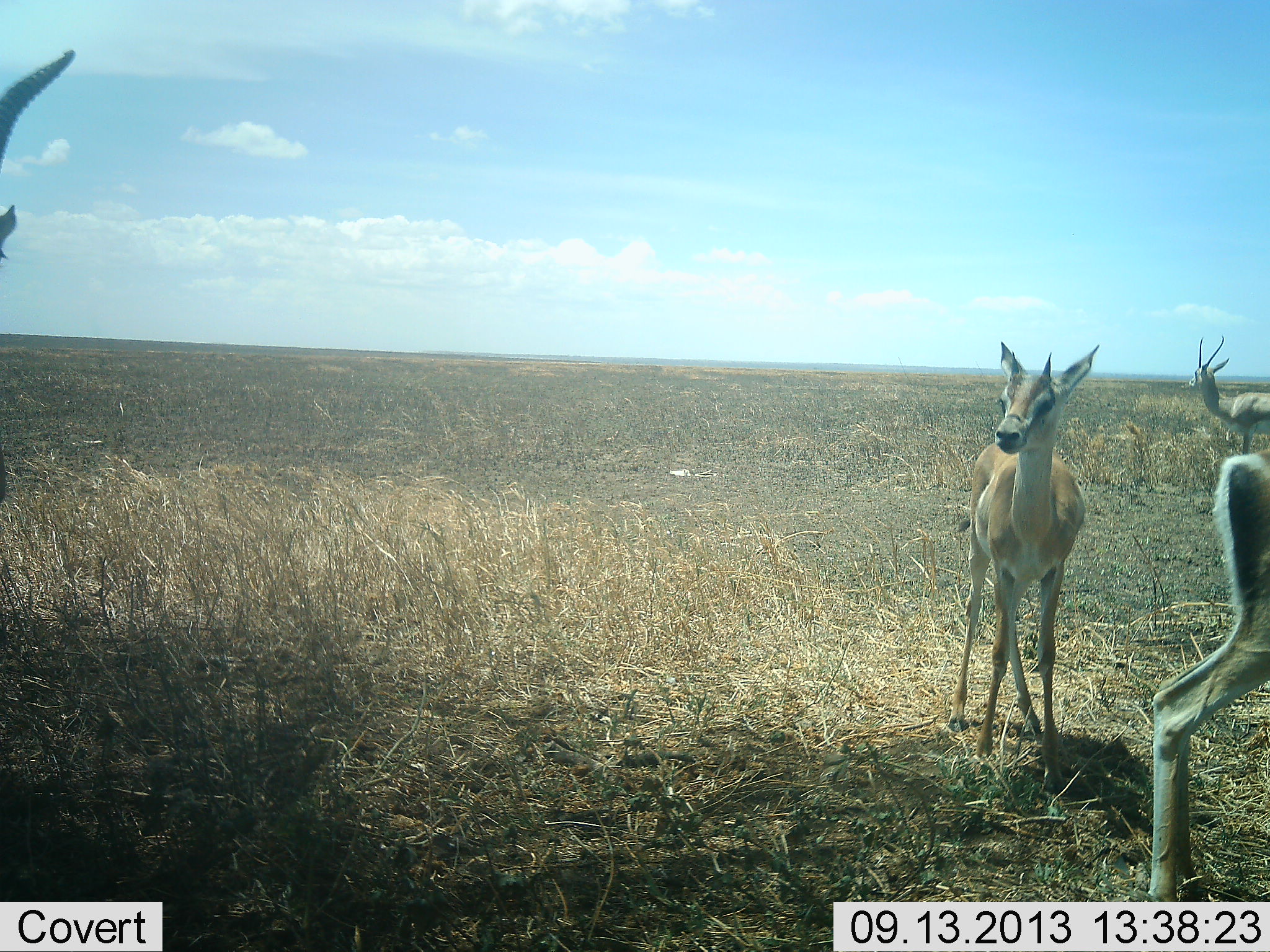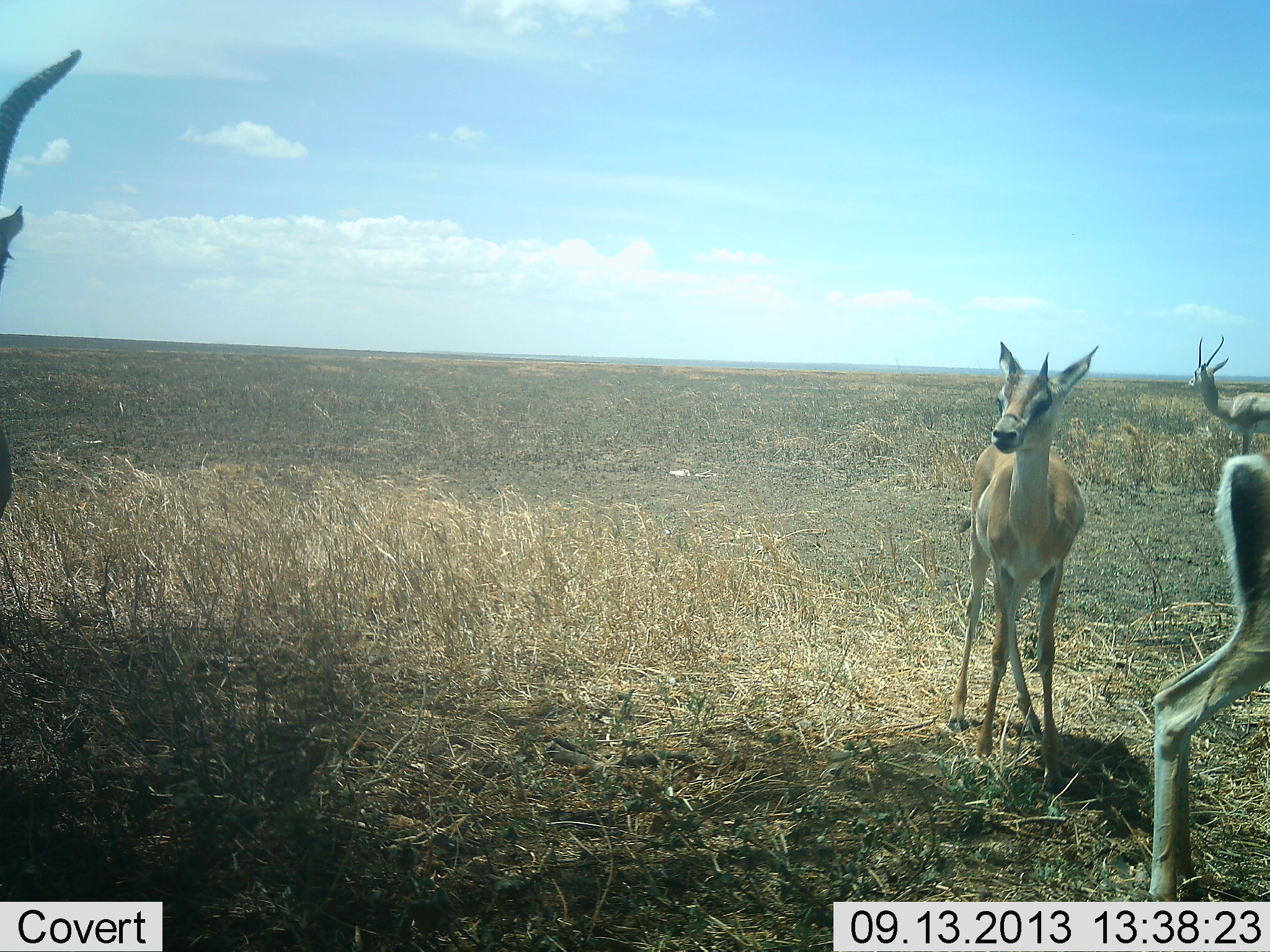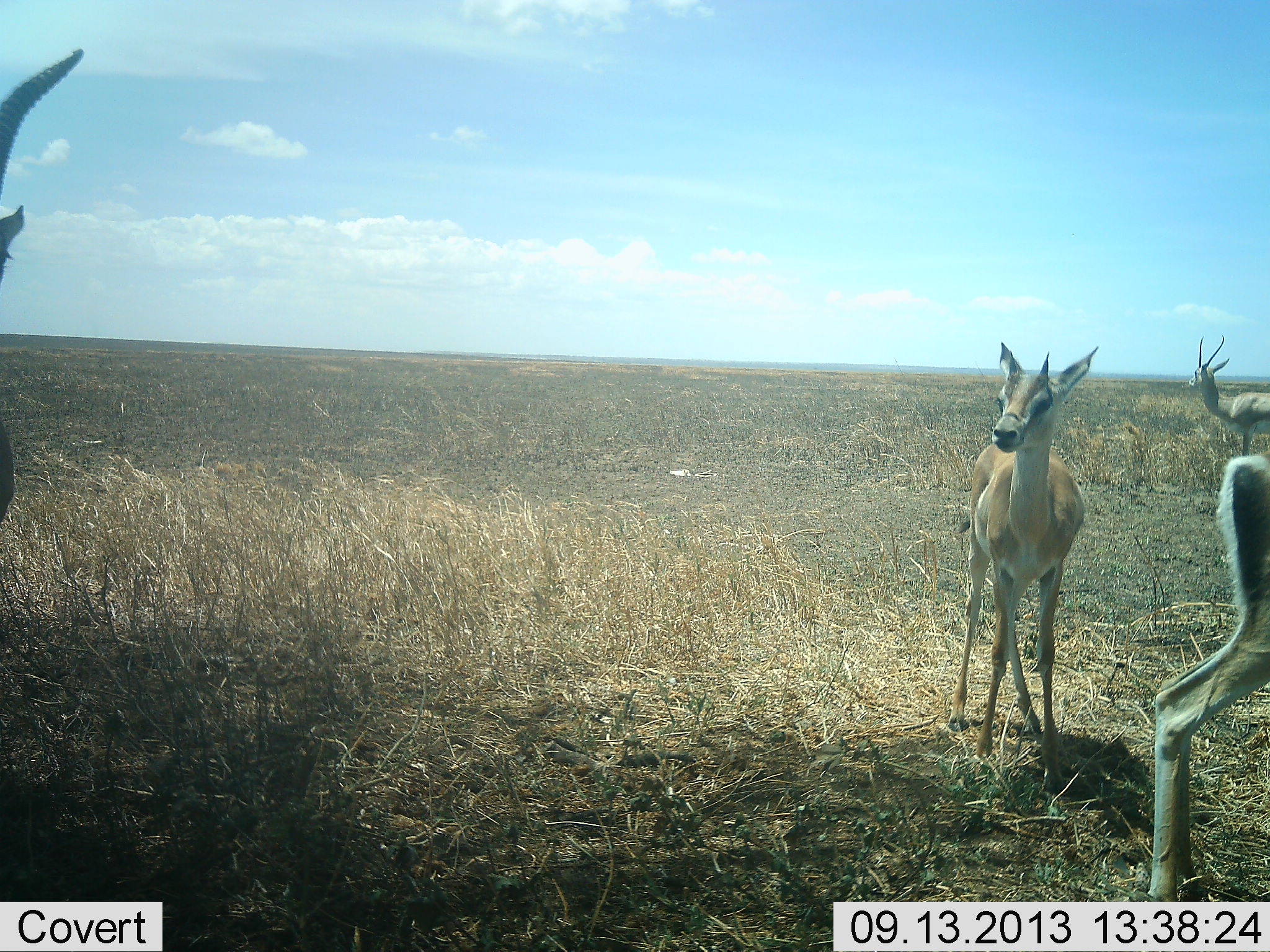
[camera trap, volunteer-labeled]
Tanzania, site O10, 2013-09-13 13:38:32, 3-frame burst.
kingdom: Animalia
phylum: Chordata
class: Mammalia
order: Artiodactyla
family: Bovidae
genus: Nanger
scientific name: Nanger granti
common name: grant's gazelle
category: gazellegrants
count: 4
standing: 94%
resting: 6%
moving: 0%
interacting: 6%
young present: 18%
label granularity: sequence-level